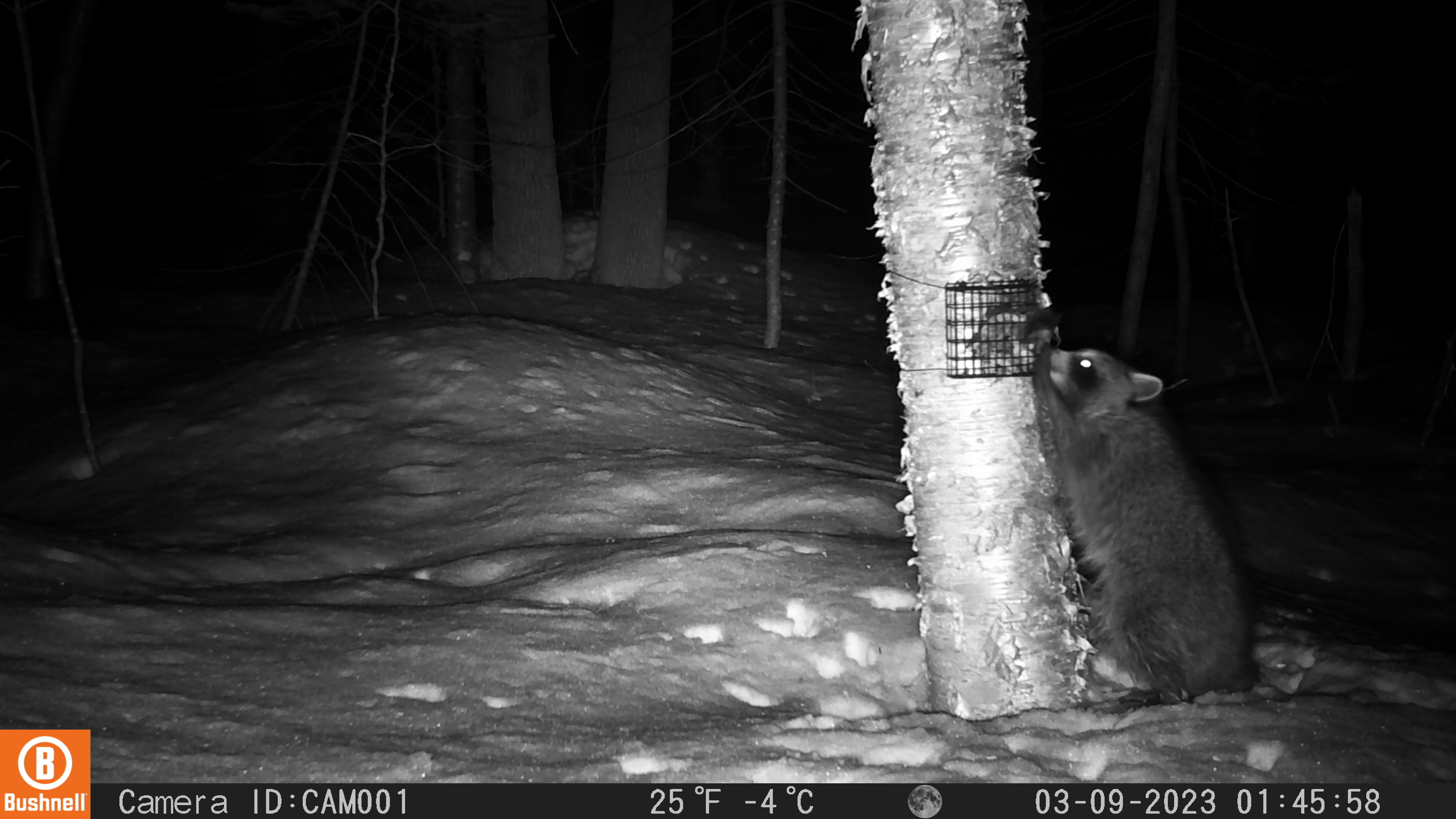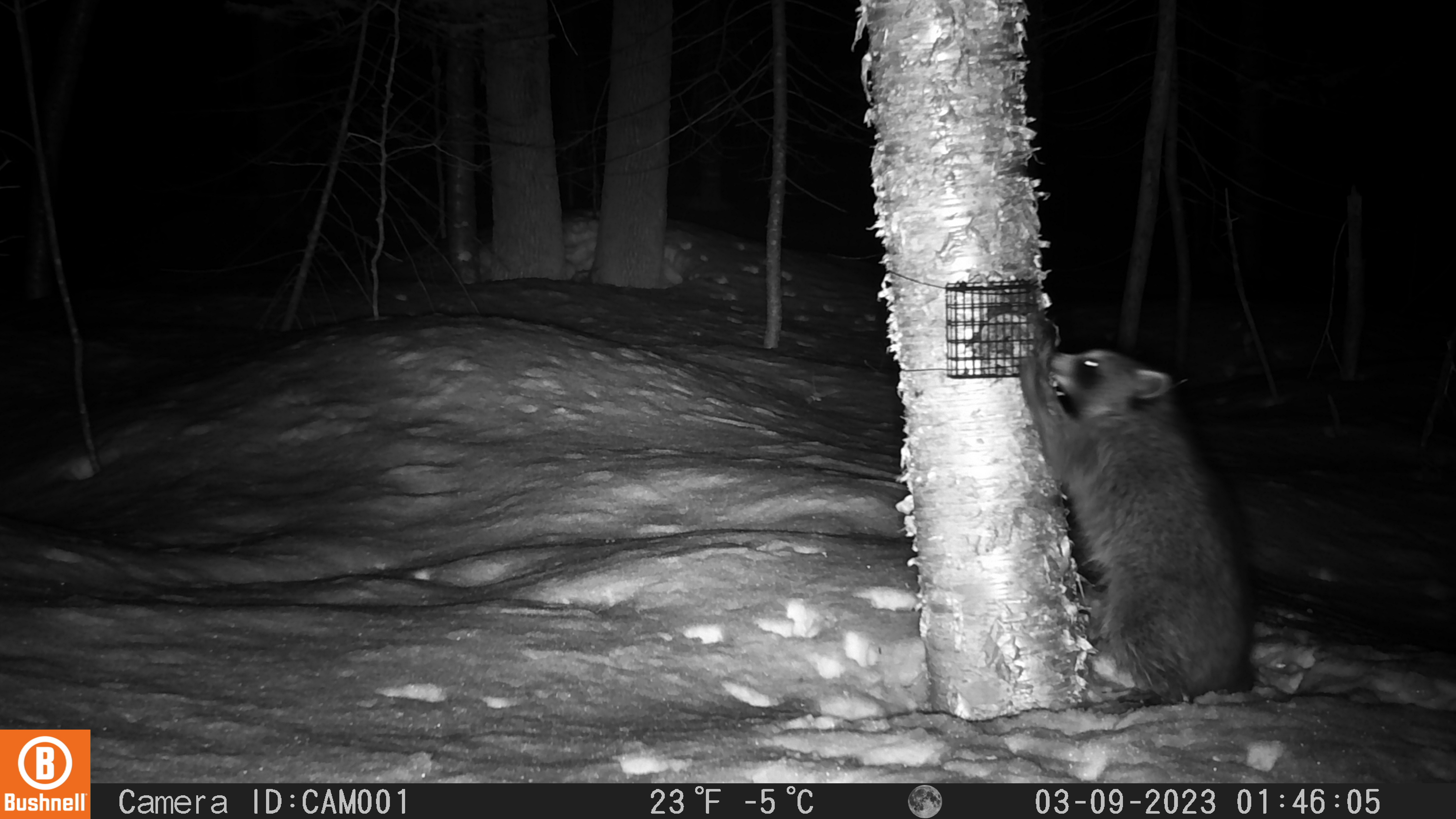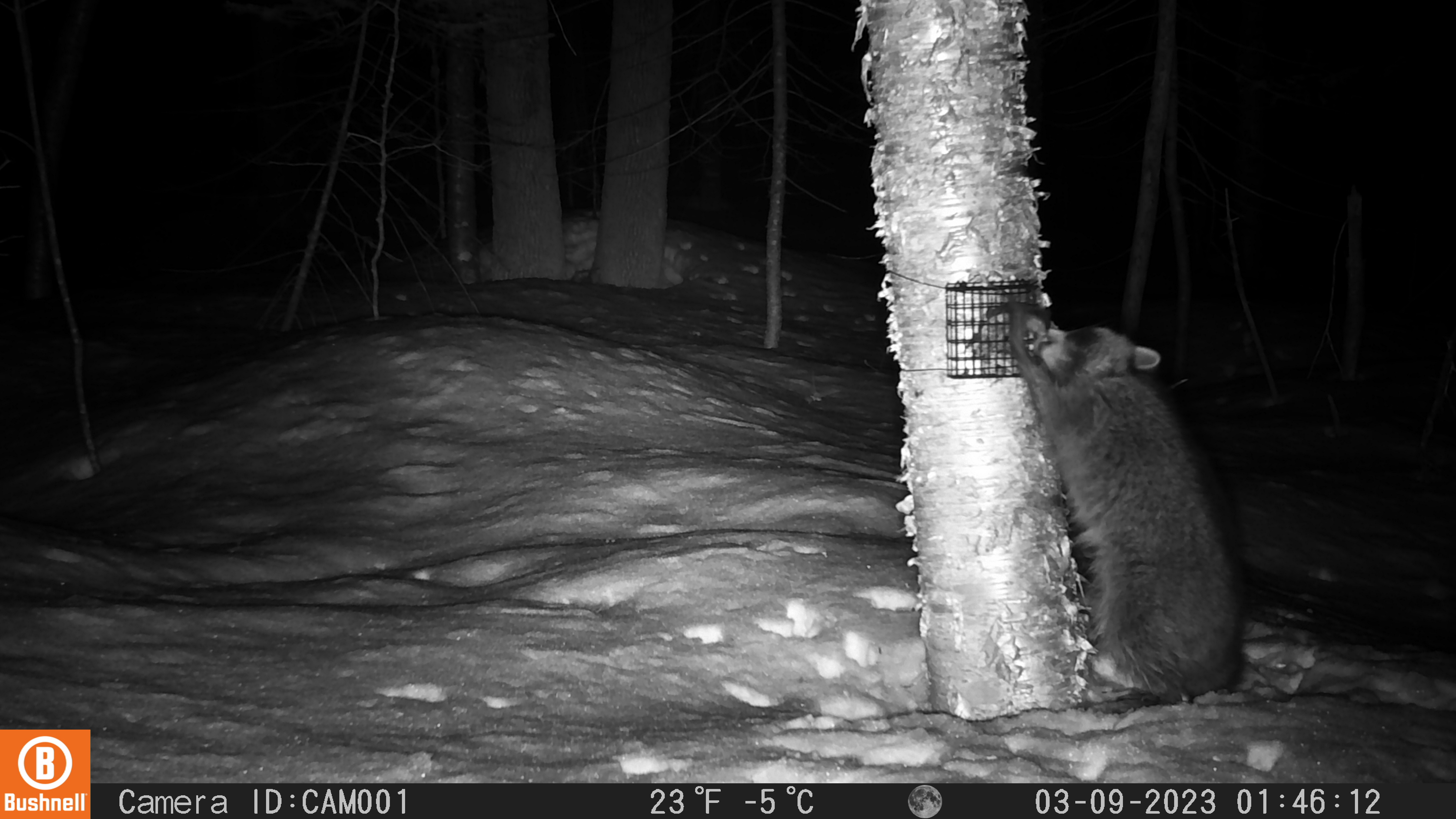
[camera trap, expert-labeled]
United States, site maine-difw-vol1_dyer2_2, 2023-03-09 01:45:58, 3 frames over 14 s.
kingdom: Animalia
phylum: Chordata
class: Mammalia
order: Carnivora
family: Procyonidae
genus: Procyon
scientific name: Procyon lotor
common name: raccoon